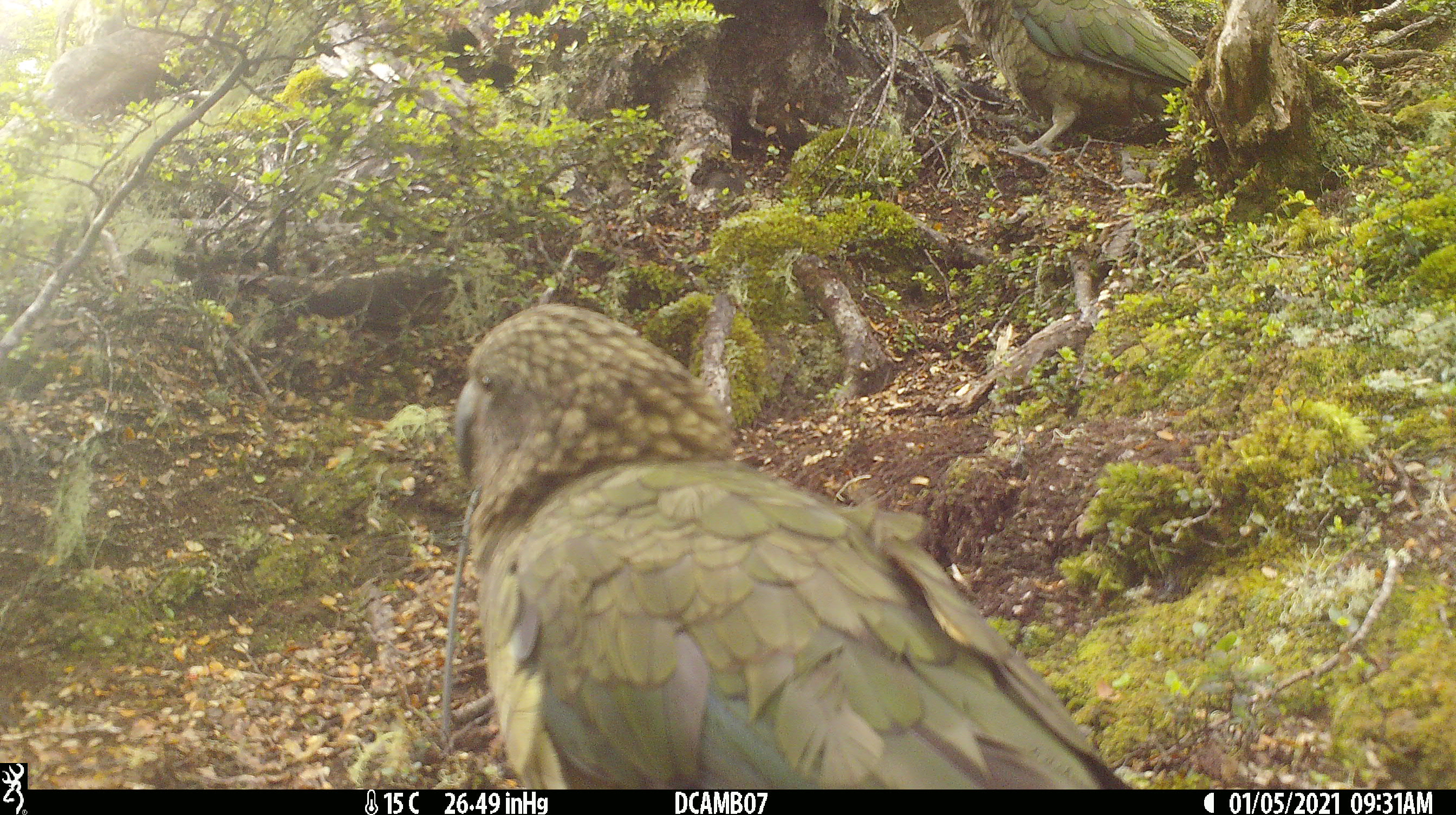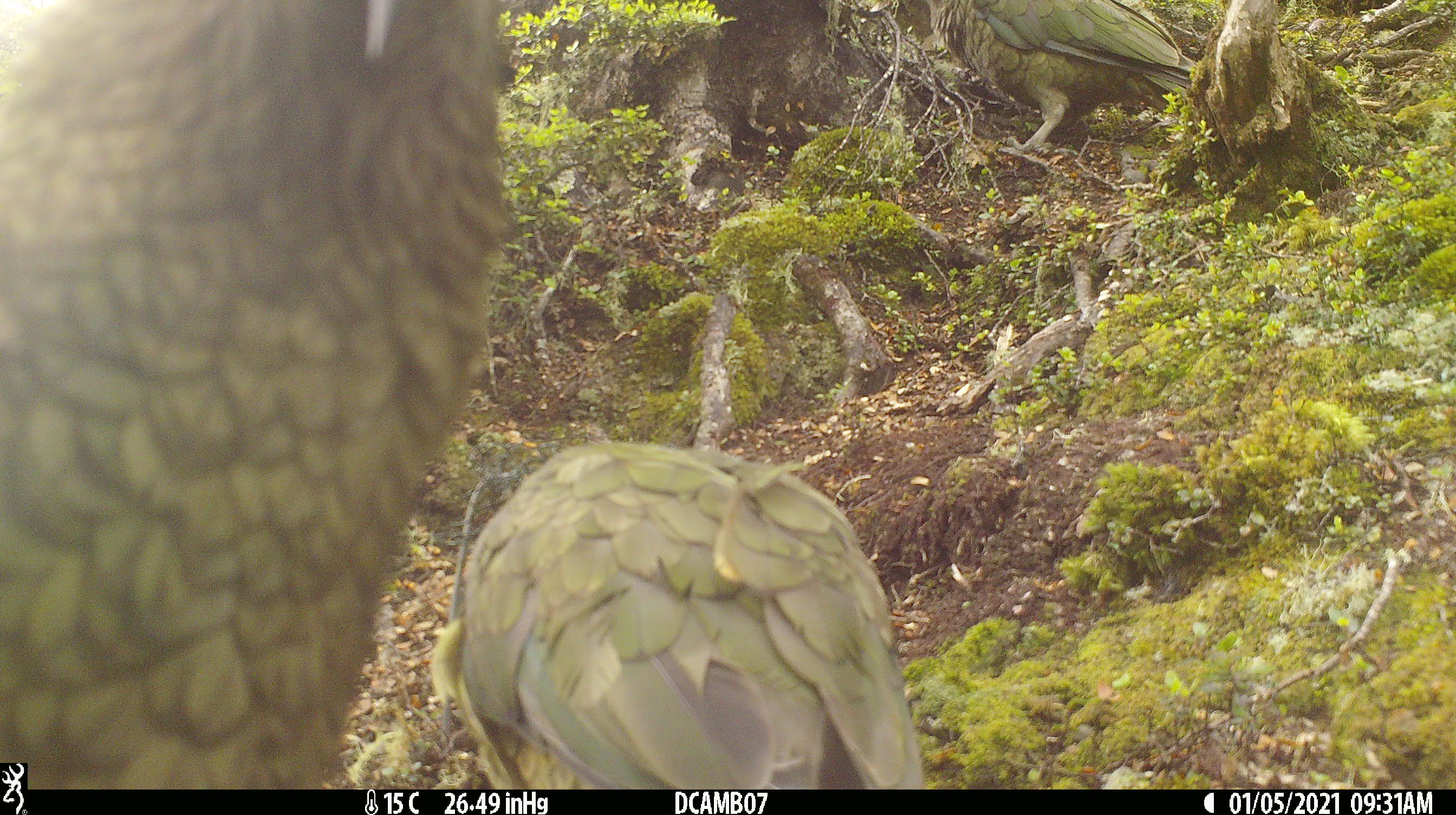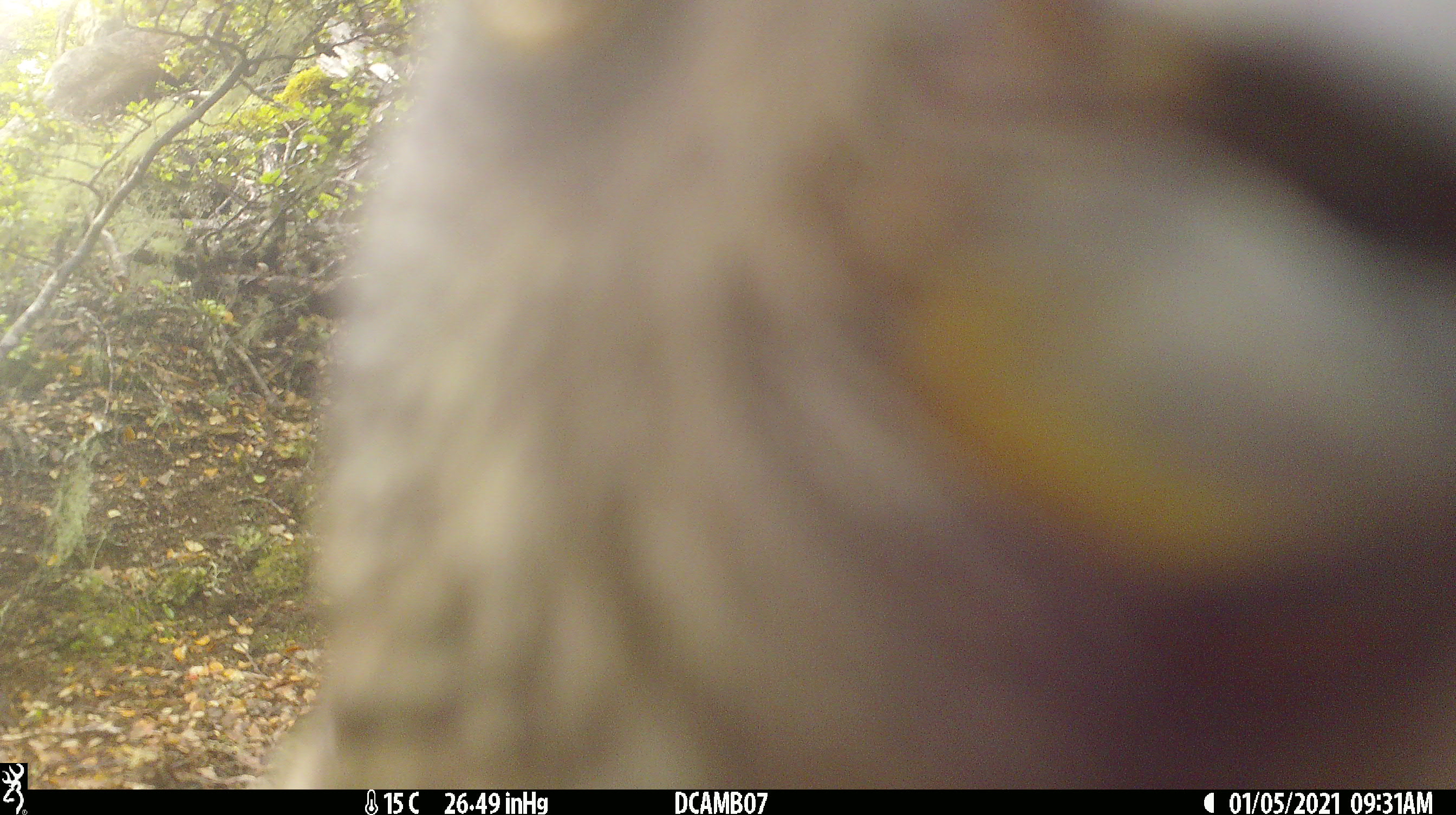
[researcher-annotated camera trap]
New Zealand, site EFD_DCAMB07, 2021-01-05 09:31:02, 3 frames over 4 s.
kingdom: Animalia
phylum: Chordata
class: Aves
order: Psittaciformes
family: Strigopidae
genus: Nestor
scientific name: Nestor notabilis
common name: kea